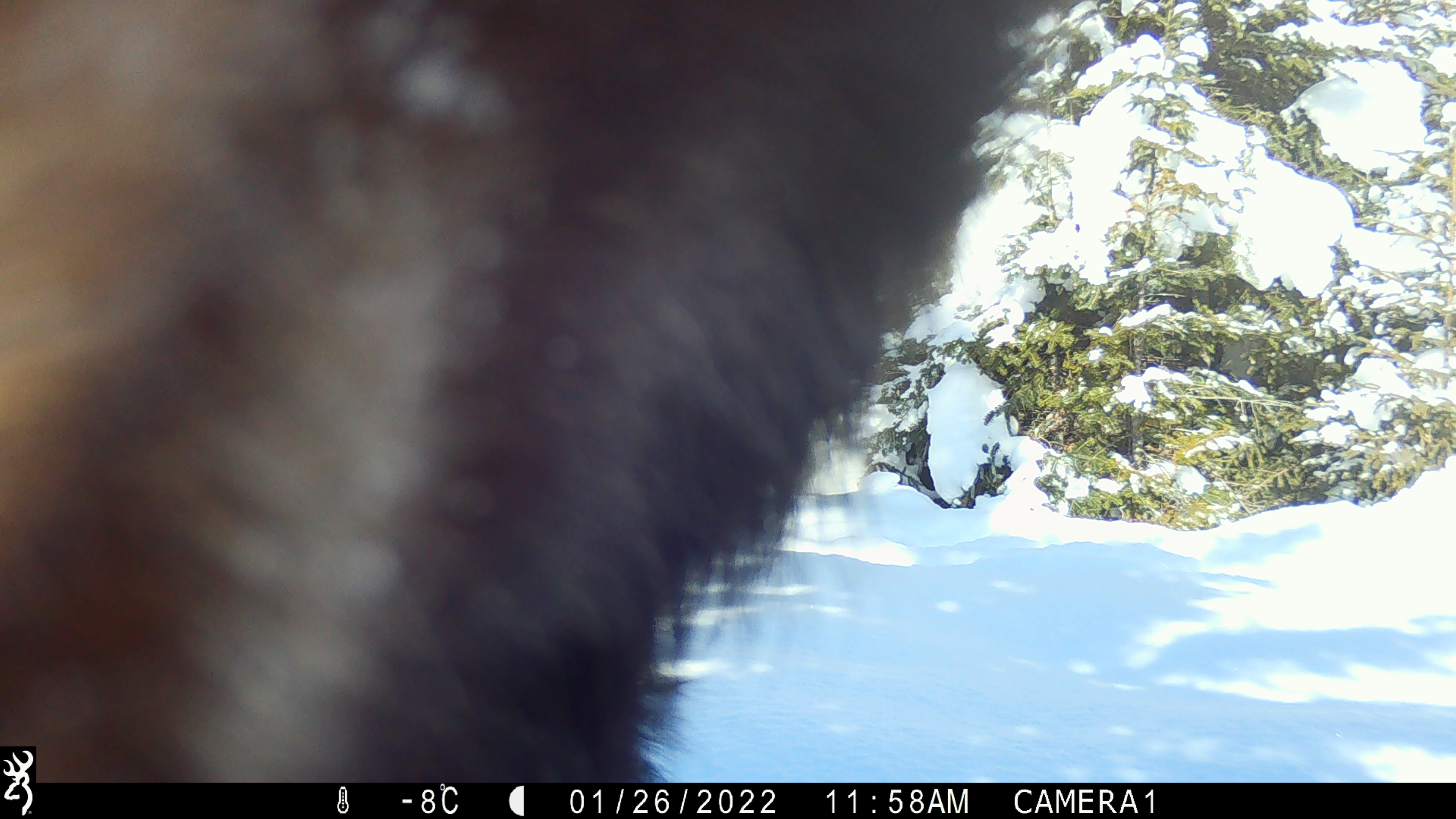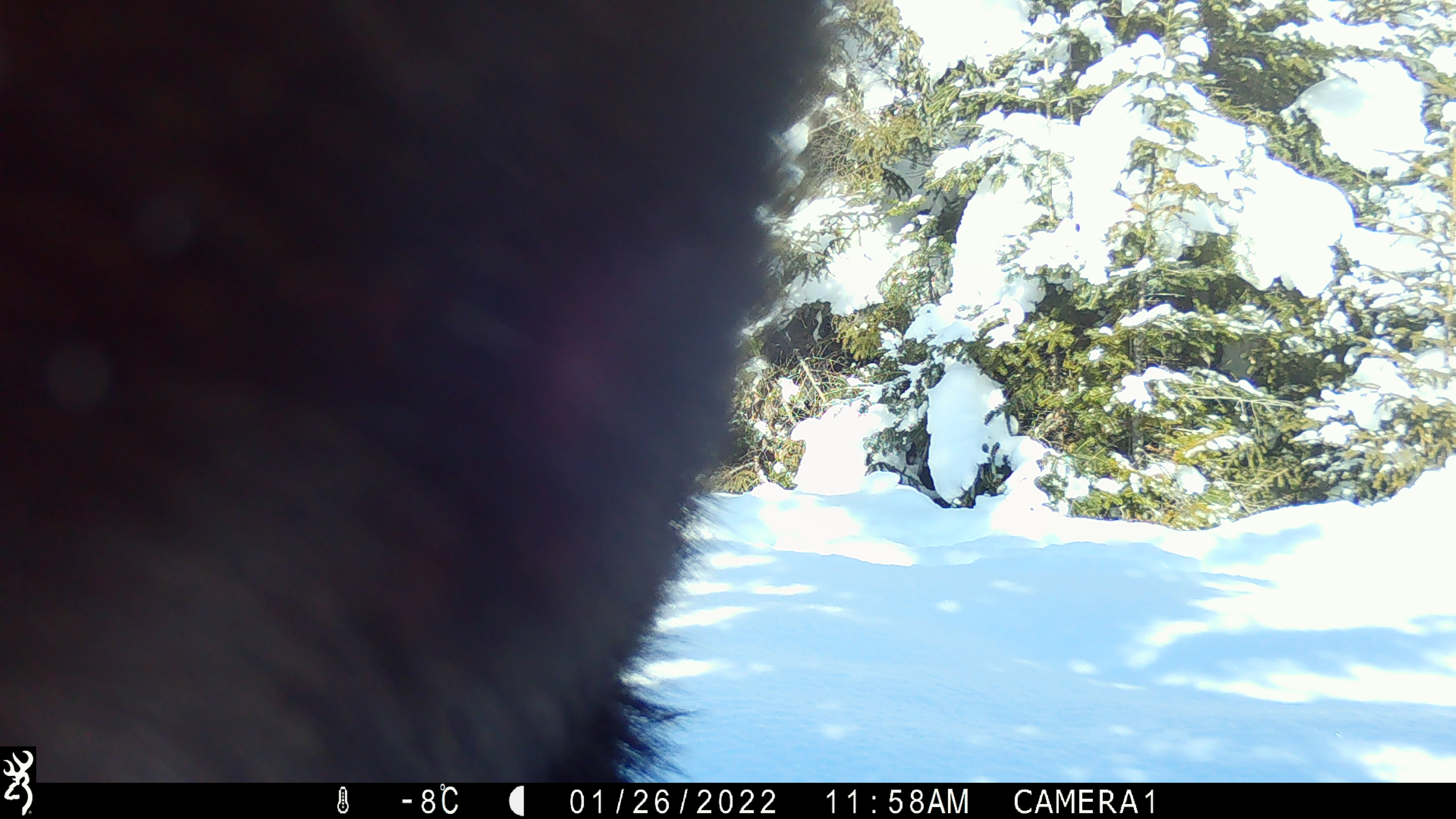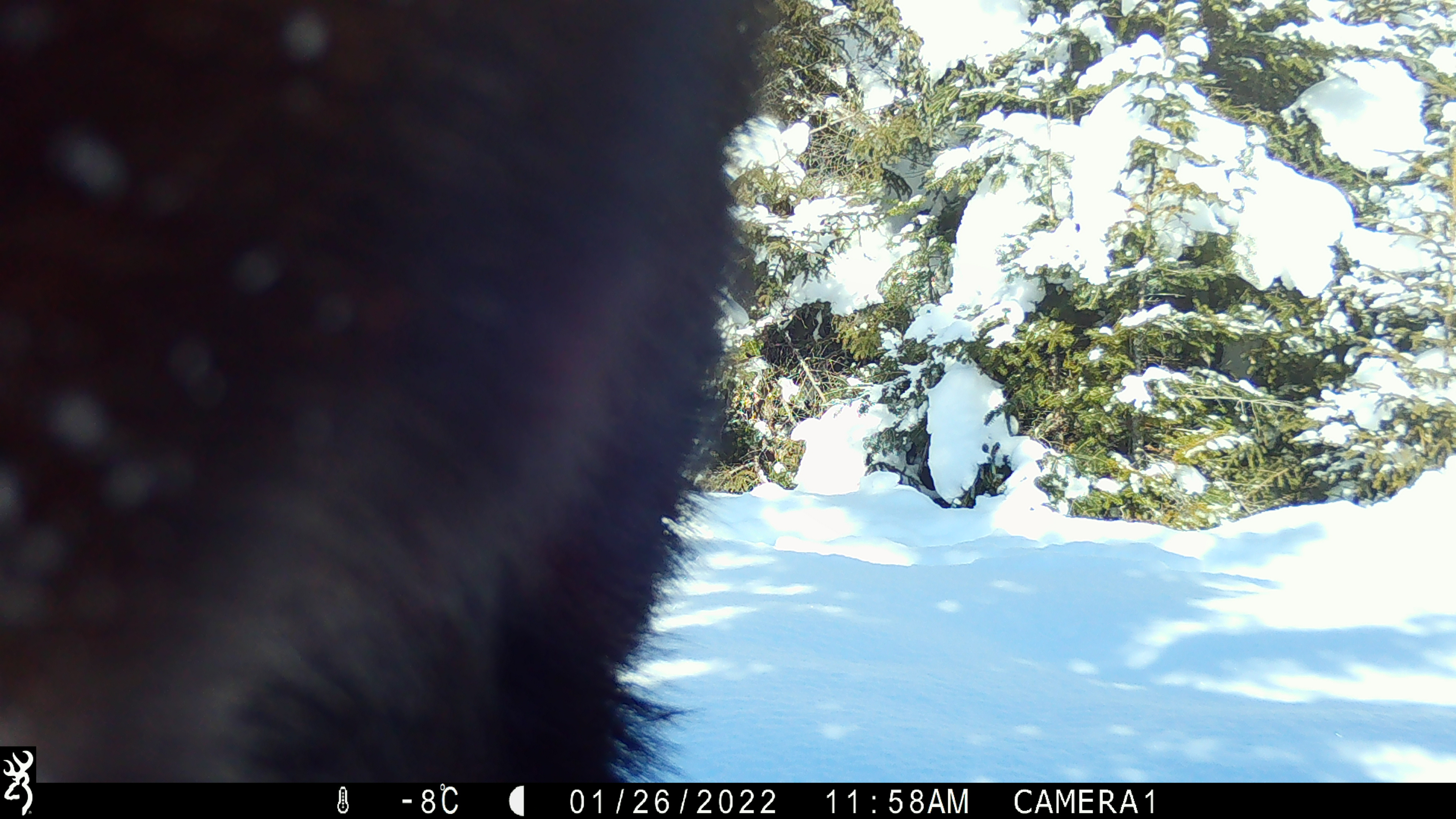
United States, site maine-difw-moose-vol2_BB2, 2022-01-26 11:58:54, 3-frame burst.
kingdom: Animalia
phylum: Chordata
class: Mammalia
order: Artiodactyla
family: Cervidae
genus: Alces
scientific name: Alces alces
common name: moose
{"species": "moose (Alces alces)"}